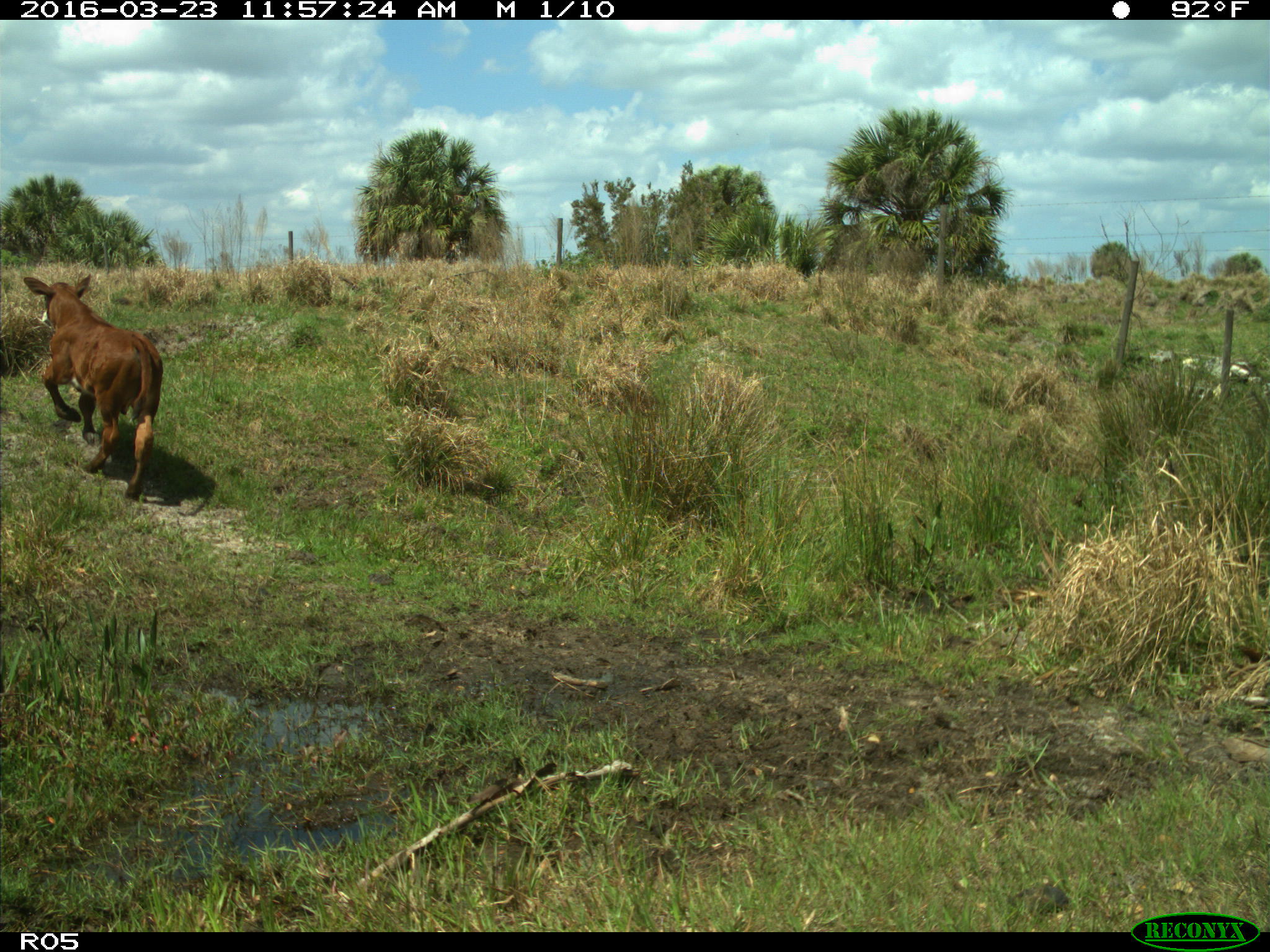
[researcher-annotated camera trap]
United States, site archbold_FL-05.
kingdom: Animalia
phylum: Chordata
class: Mammalia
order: Artiodactyla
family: Bovidae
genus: Bos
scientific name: Bos taurus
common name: domestic cow